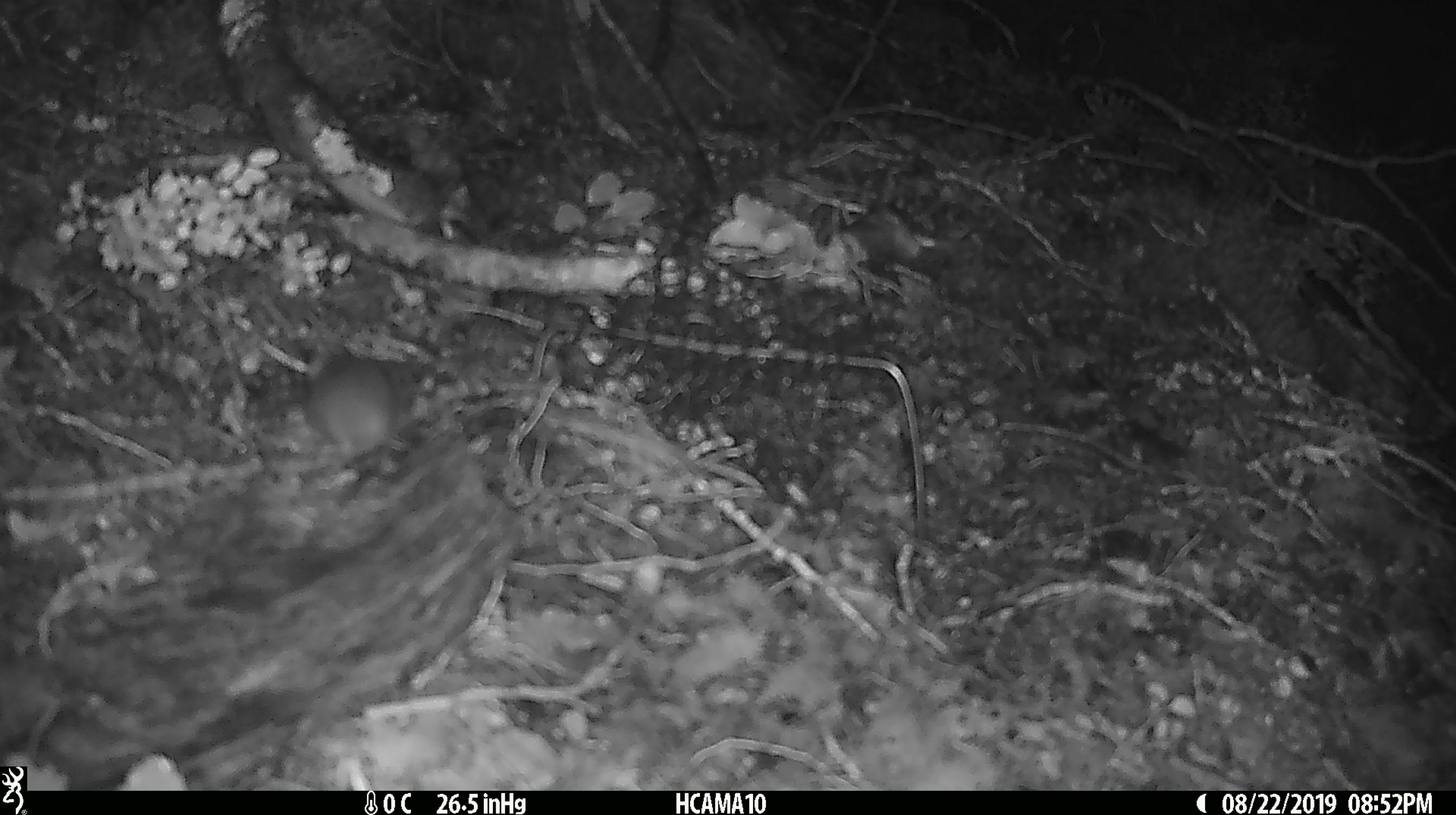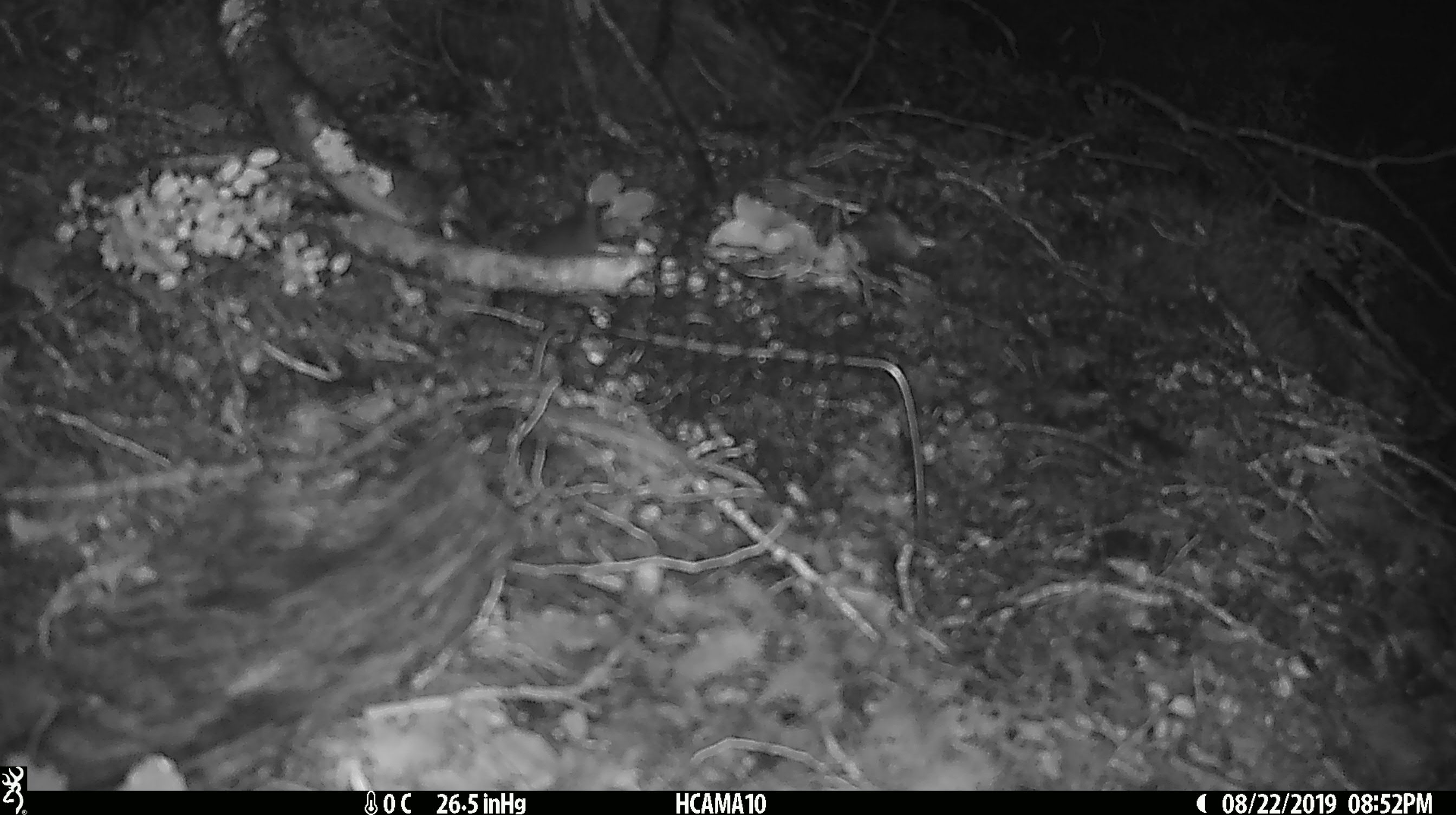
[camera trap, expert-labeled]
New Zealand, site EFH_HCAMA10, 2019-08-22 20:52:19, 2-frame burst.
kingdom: Animalia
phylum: Chordata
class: Mammalia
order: Rodentia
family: Muridae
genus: Mus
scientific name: Mus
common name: mouse